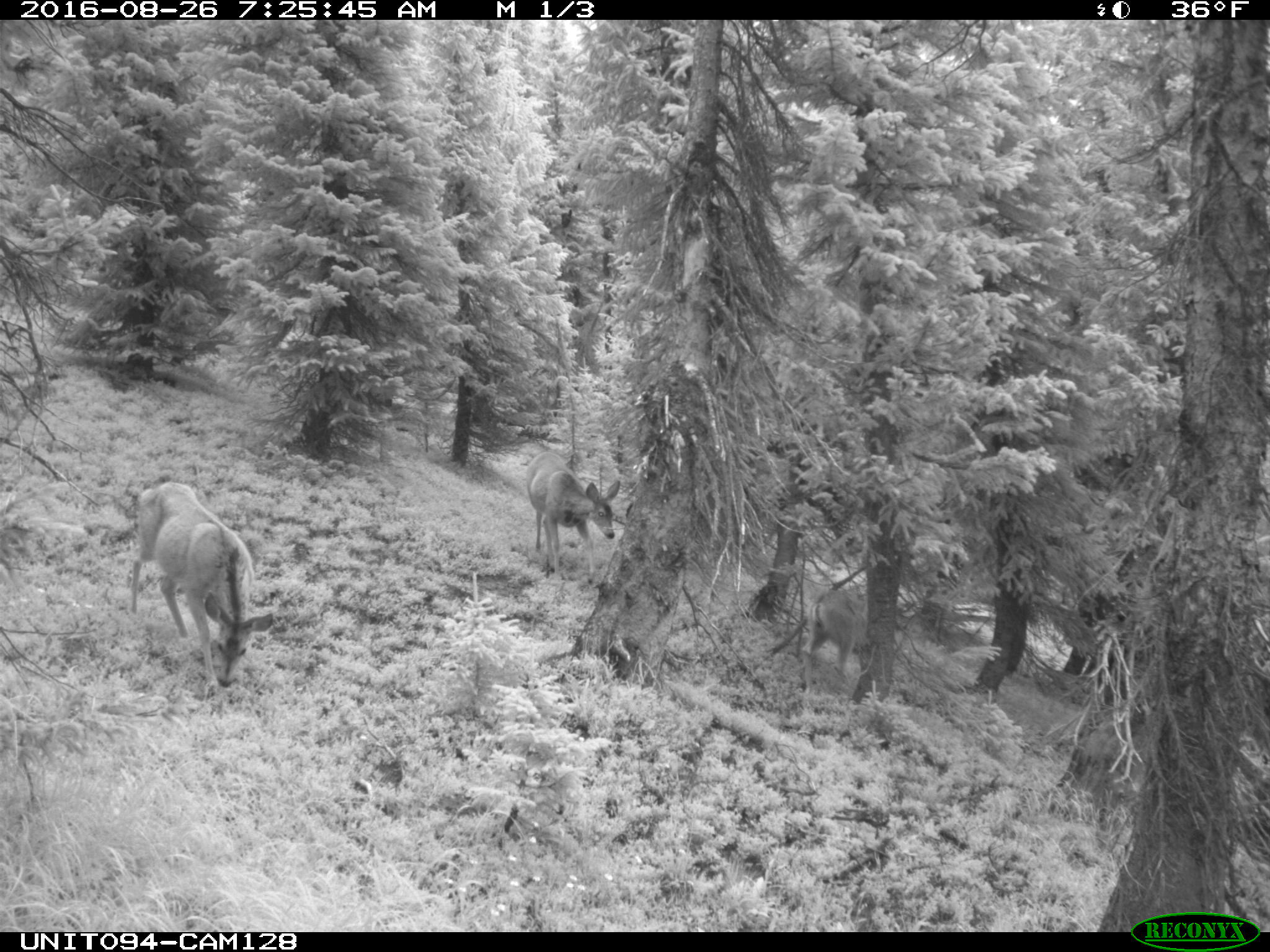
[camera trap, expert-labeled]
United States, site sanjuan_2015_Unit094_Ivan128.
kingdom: Animalia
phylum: Chordata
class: Mammalia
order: Artiodactyla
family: Cervidae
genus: Odocoileus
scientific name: Odocoileus hemionus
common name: mule deer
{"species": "Odocoileus hemionus (mule deer)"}